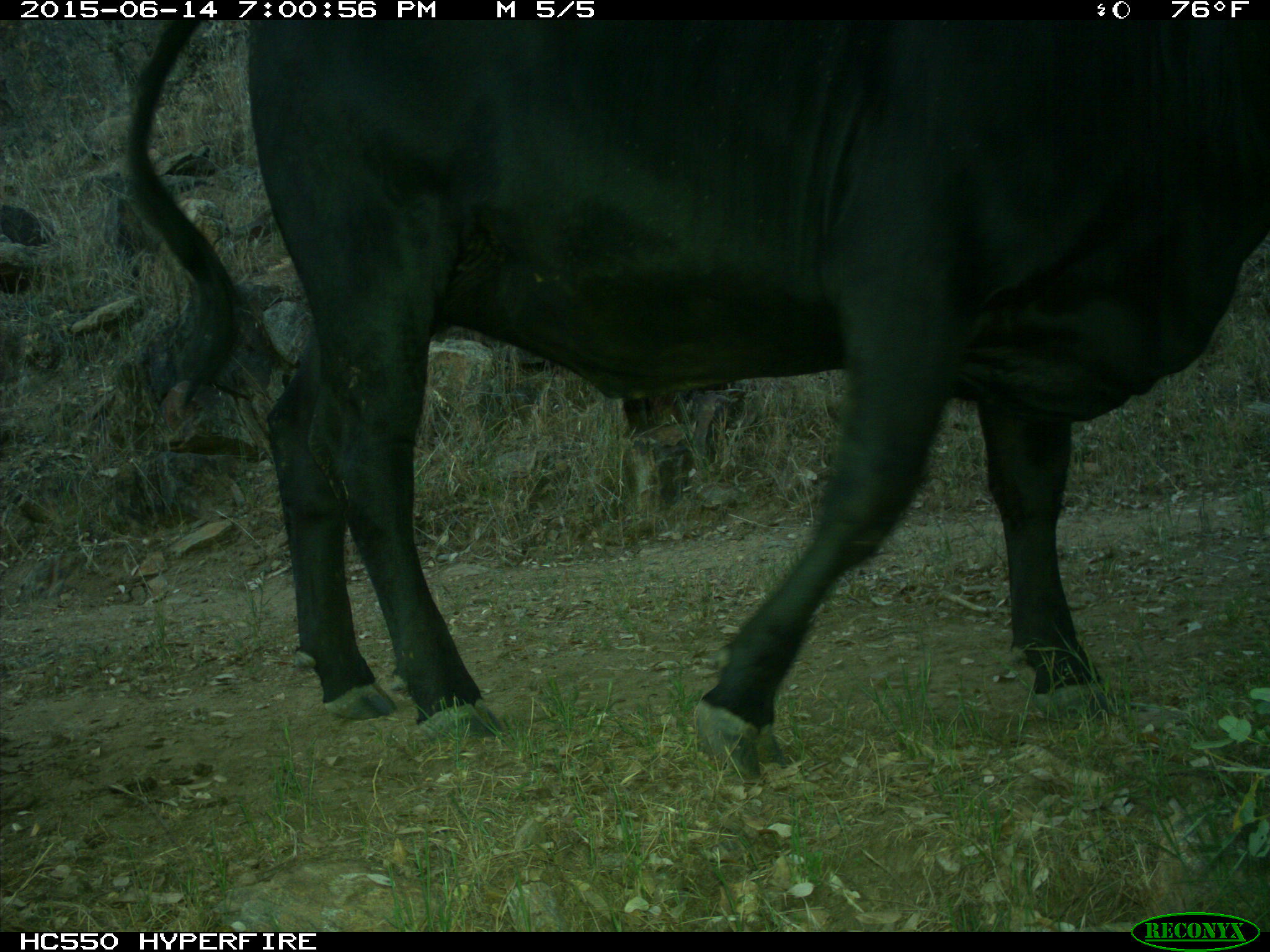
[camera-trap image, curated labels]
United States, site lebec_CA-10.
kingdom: Animalia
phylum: Chordata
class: Mammalia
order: Artiodactyla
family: Bovidae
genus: Bos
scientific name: Bos taurus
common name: domestic cow